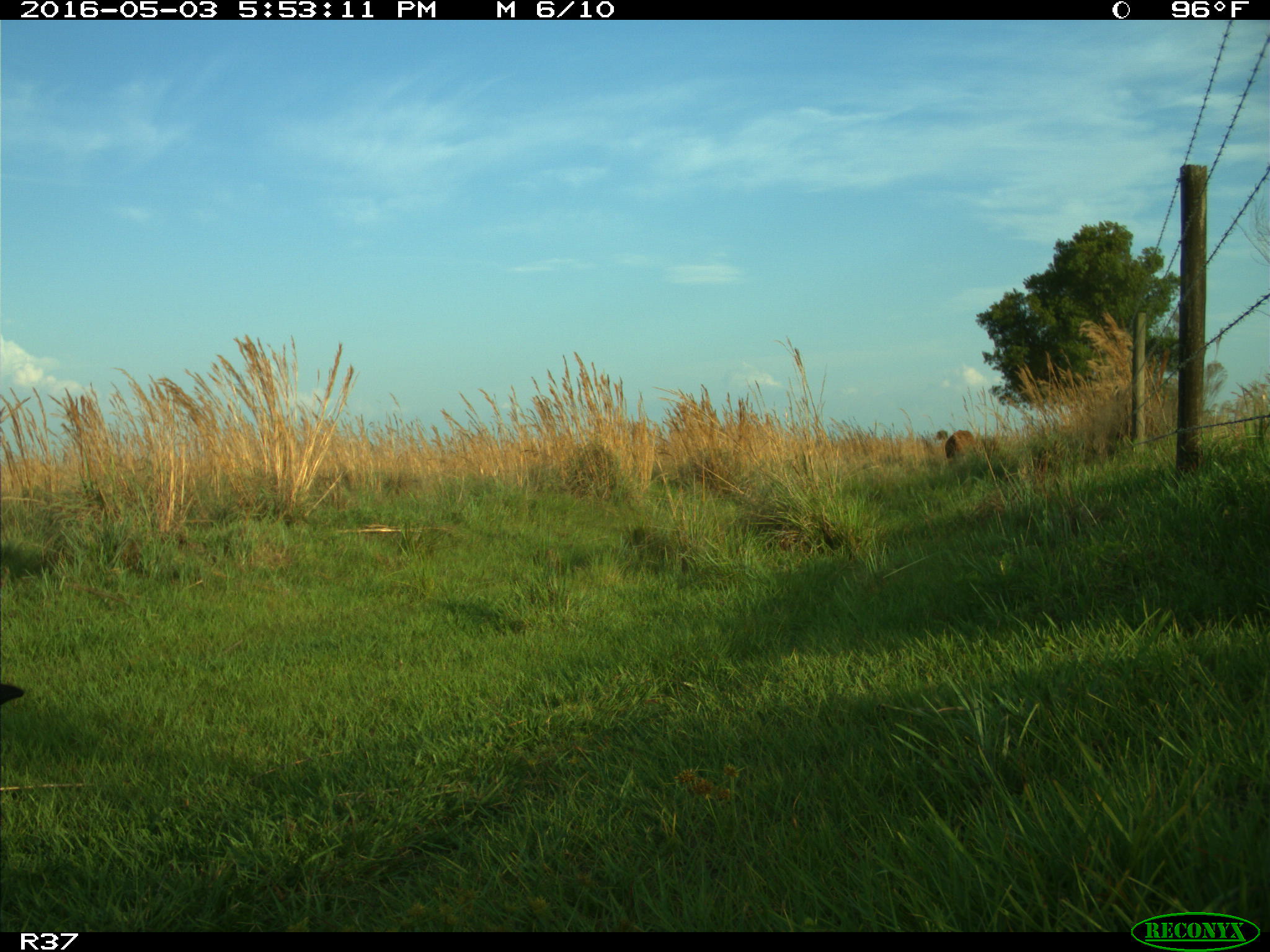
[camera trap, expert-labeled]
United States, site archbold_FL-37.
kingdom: Animalia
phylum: Chordata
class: Mammalia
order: Artiodactyla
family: Bovidae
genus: Bos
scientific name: Bos taurus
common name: domestic cow